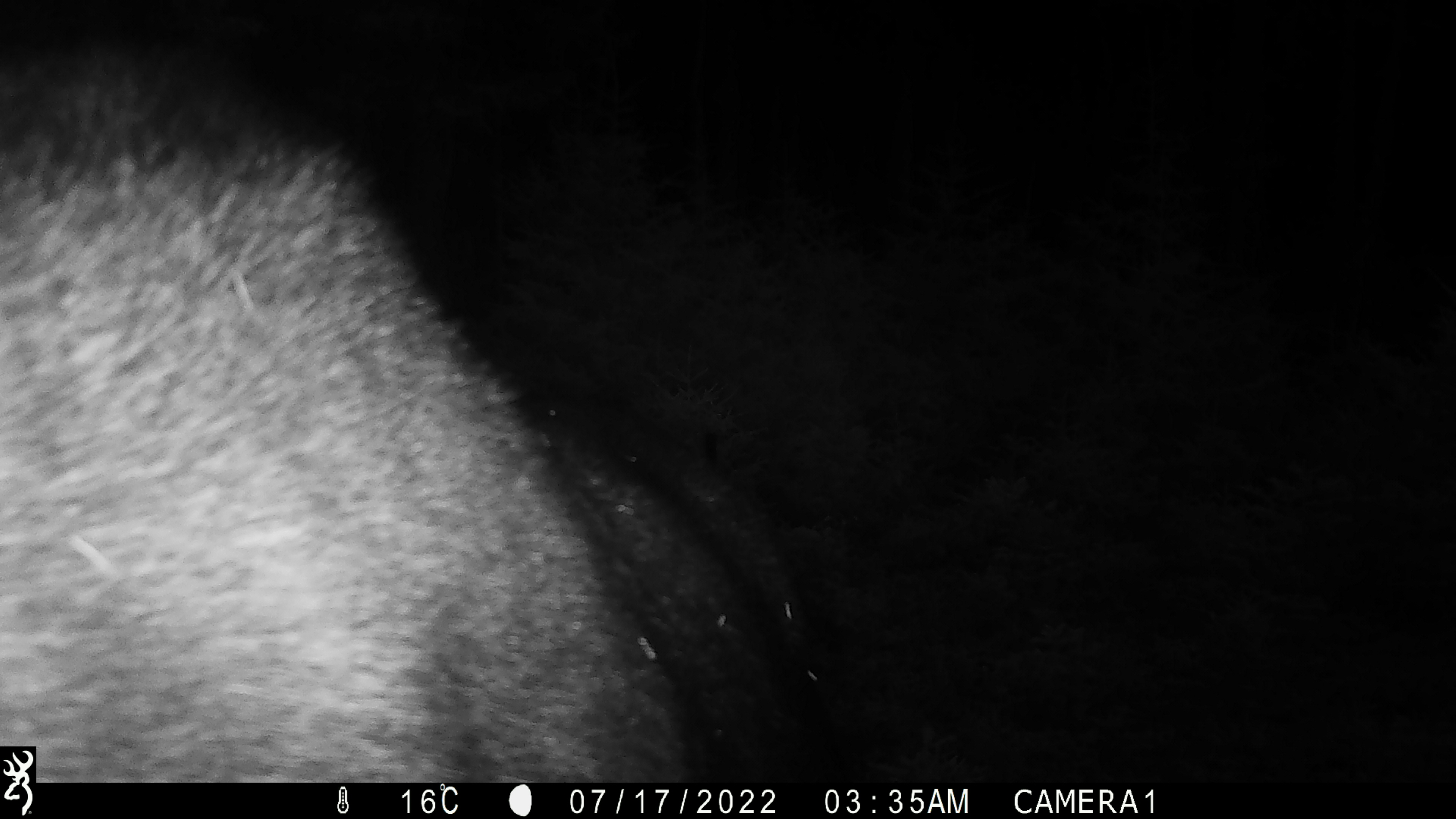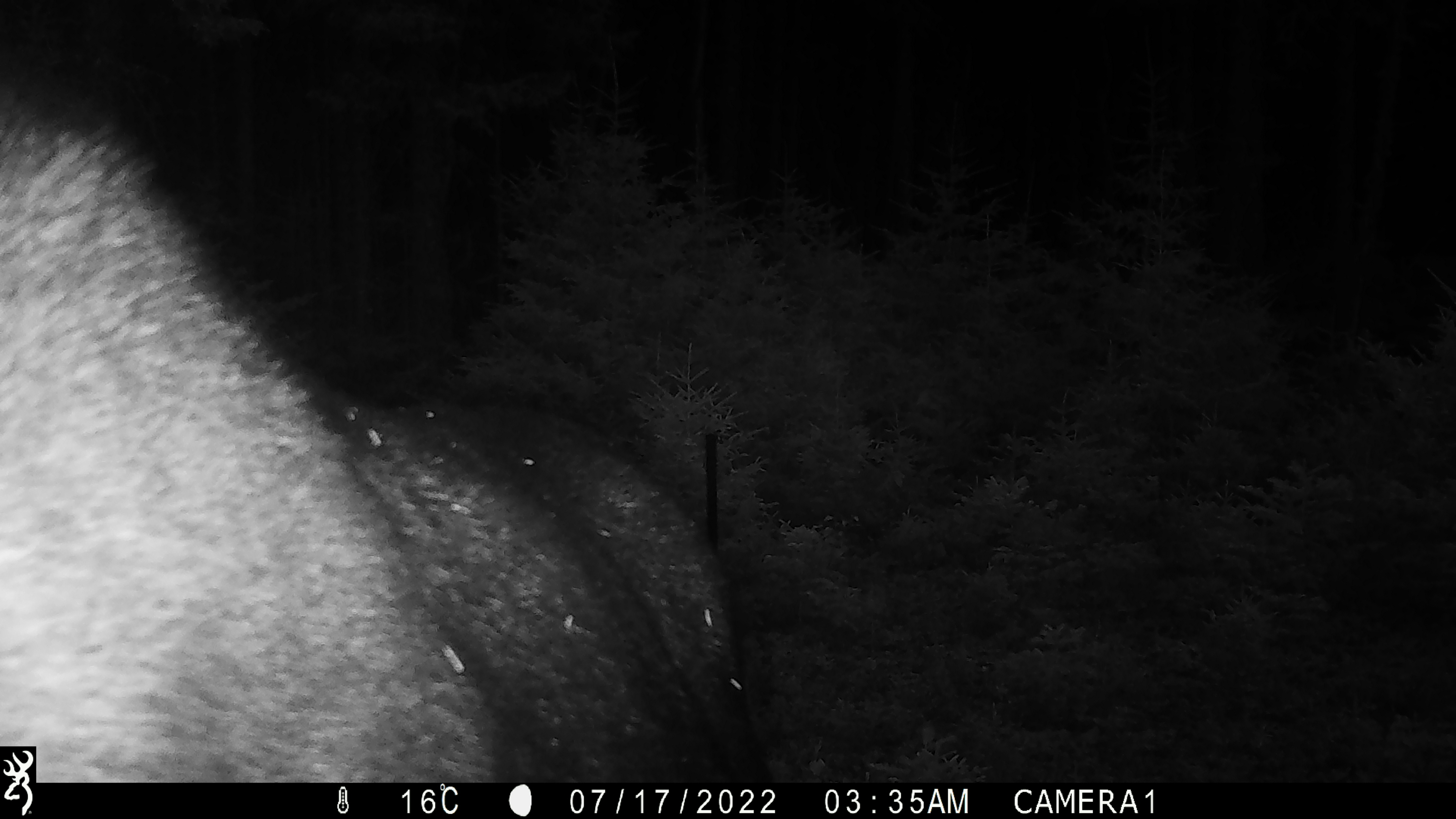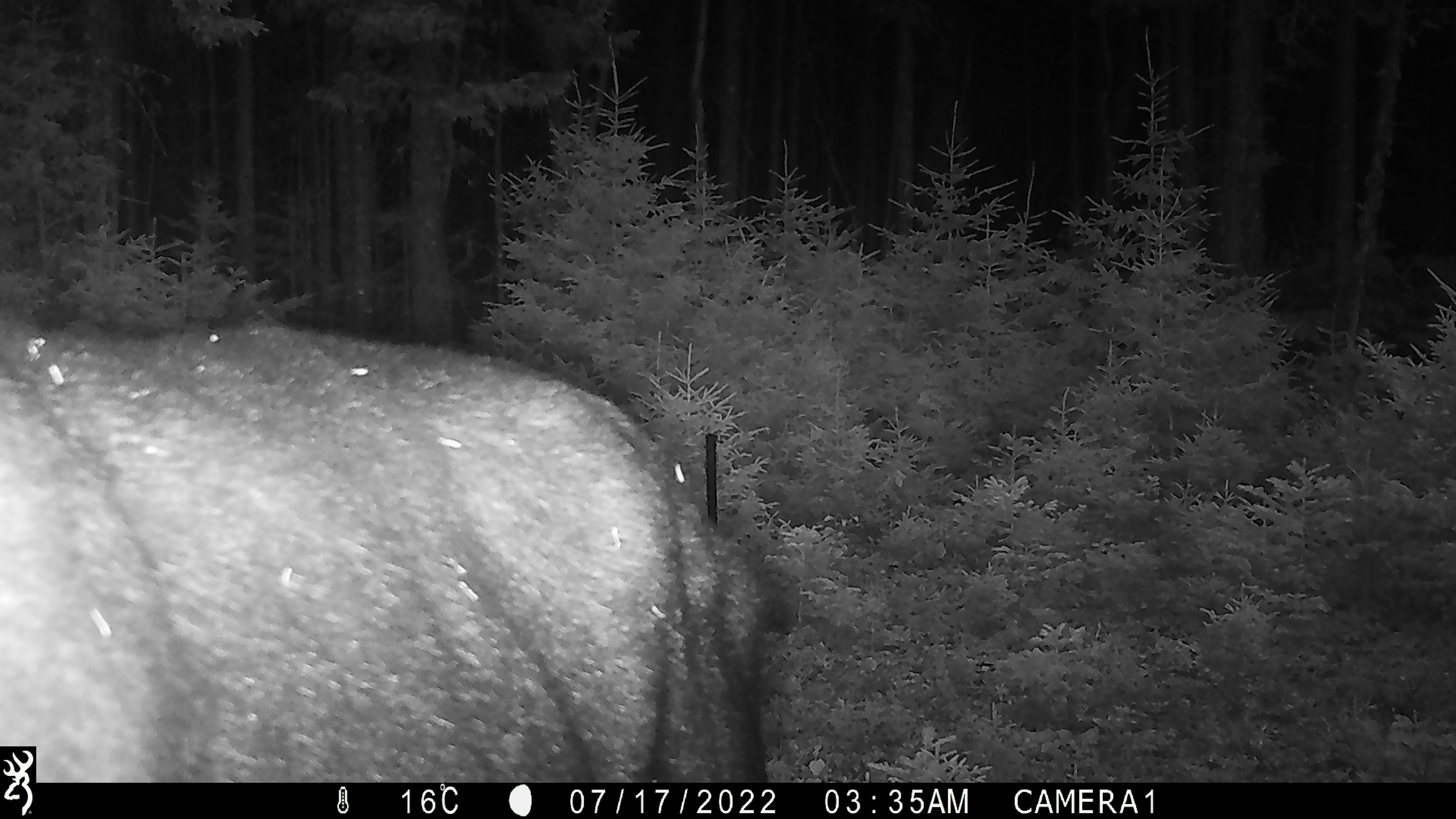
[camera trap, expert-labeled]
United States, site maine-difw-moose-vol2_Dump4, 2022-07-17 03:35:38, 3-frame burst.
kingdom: Animalia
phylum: Chordata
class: Mammalia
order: Artiodactyla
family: Cervidae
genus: Alces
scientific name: Alces alces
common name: moose